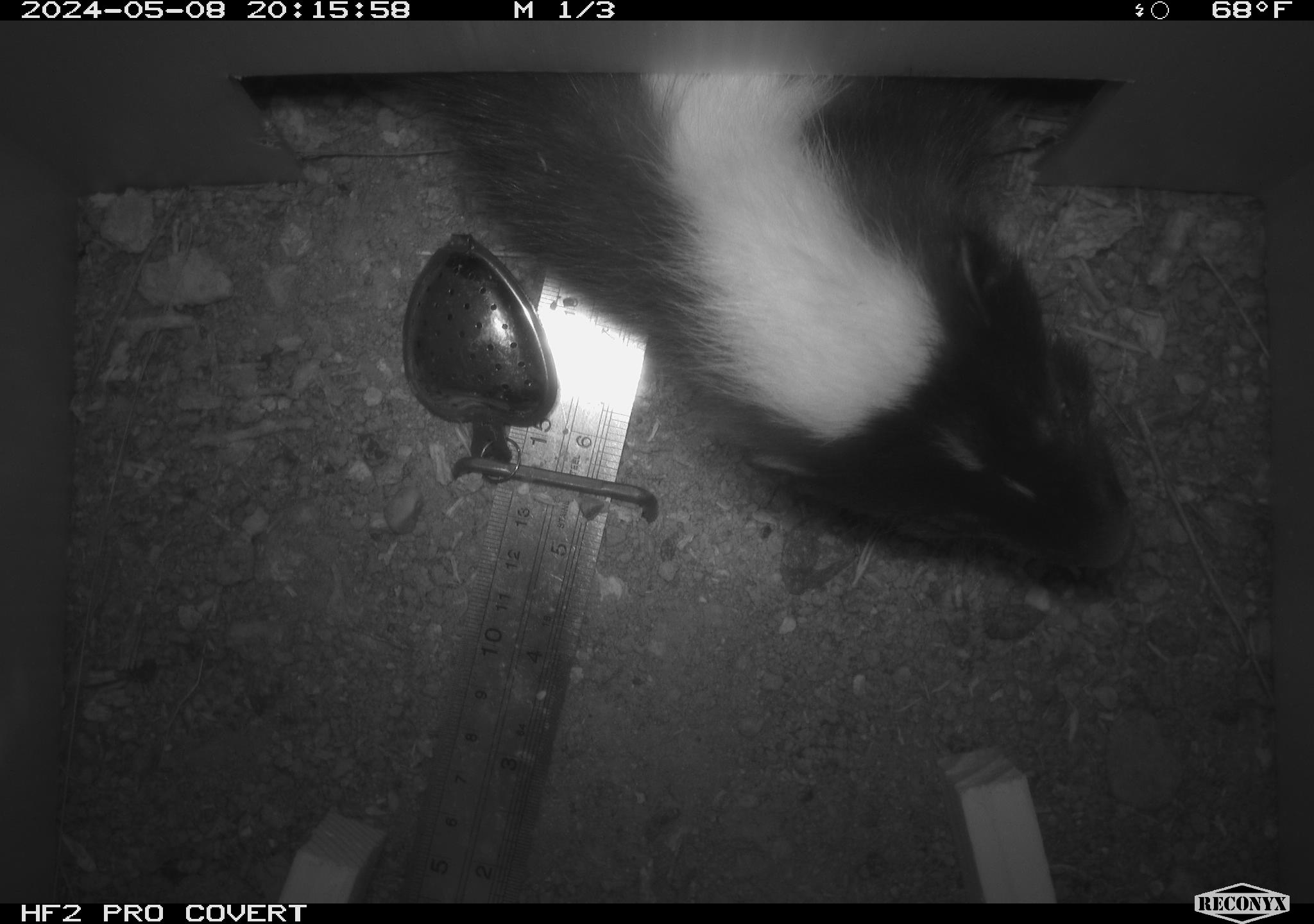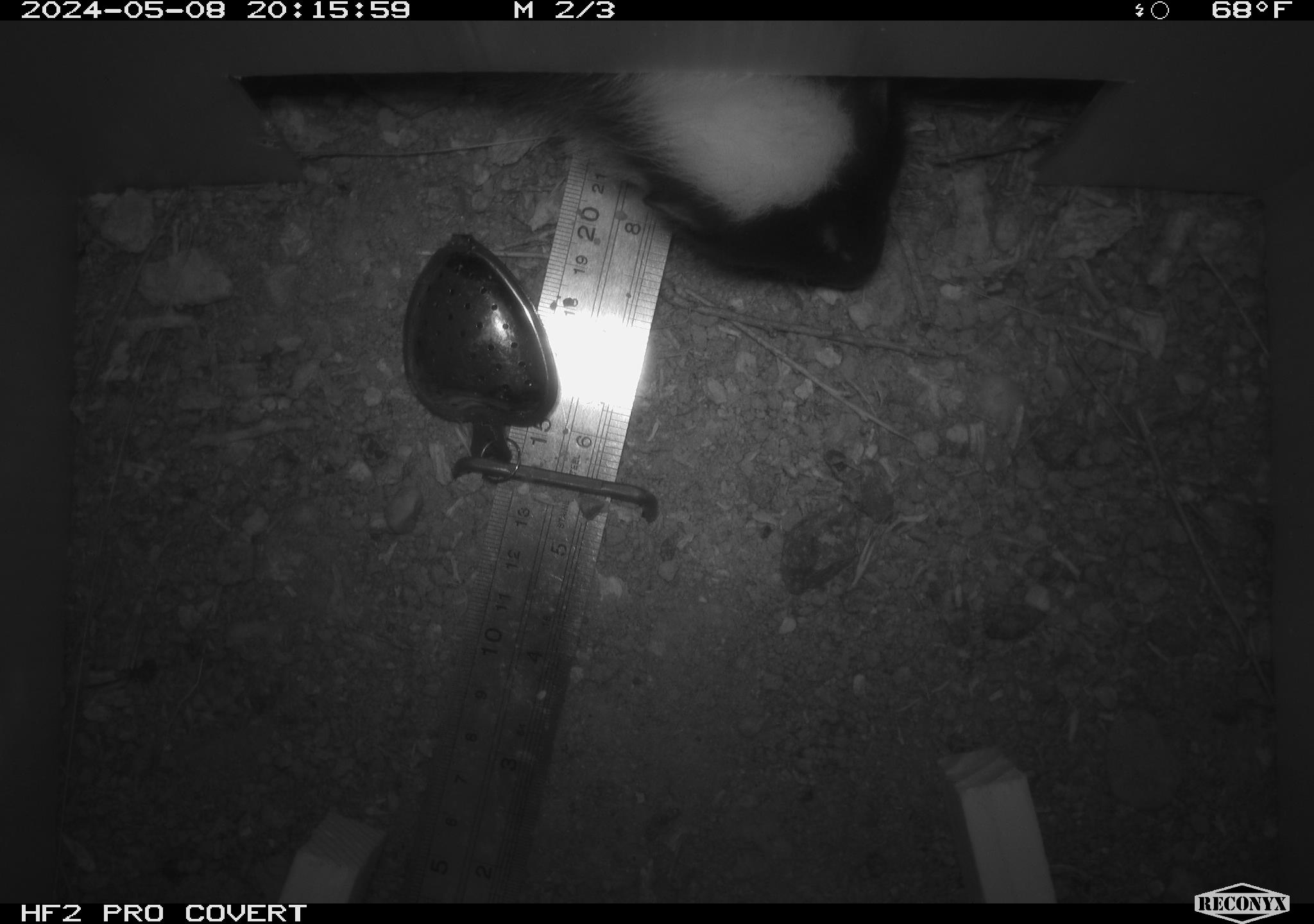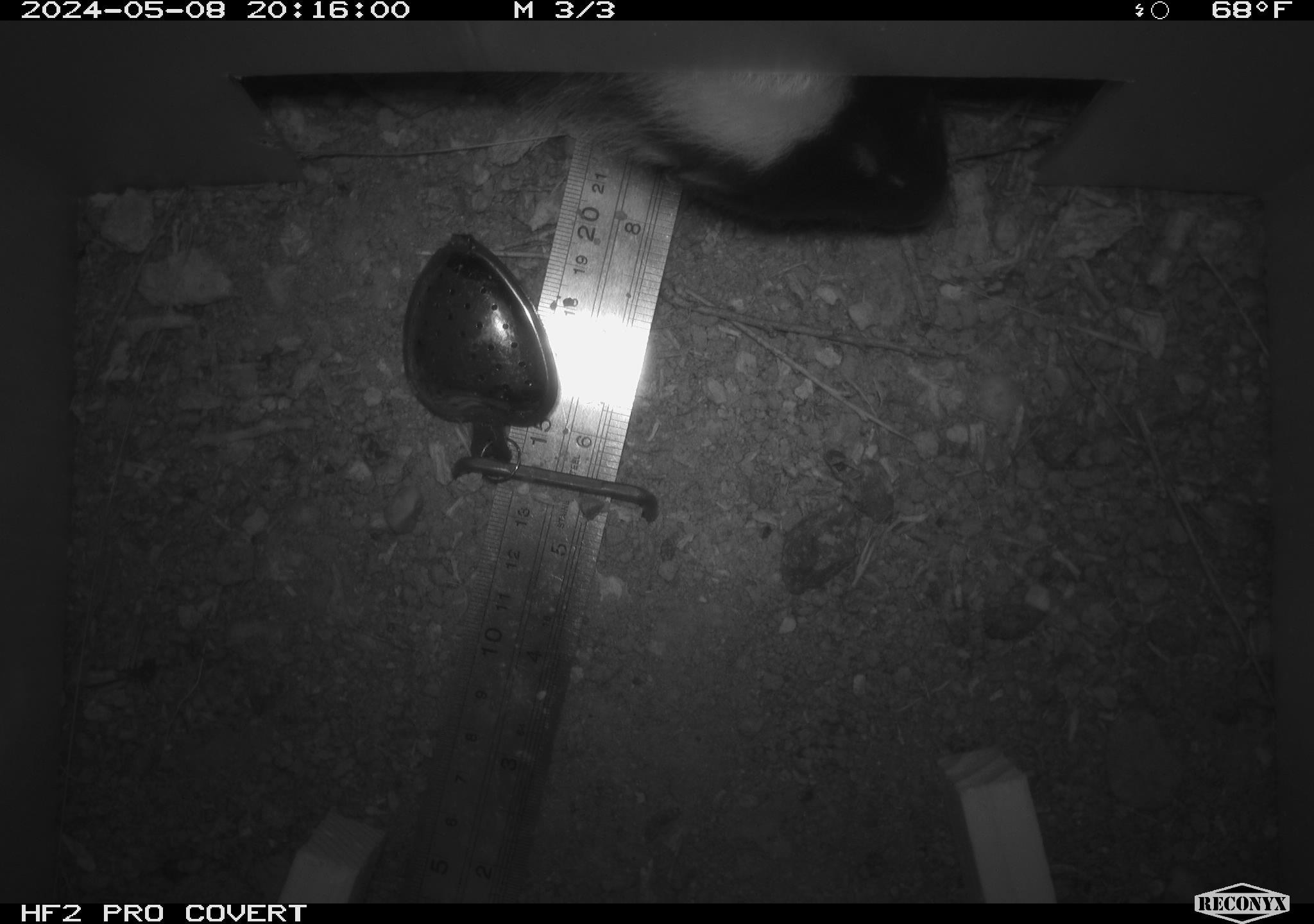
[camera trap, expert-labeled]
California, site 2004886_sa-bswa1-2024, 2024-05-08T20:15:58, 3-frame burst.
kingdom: Animalia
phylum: Chordata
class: Mammalia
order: Carnivora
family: Mephitidae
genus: Mephitis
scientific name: Mephitis mephitis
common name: striped skunk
Striped skunk (Mephitis mephitis).